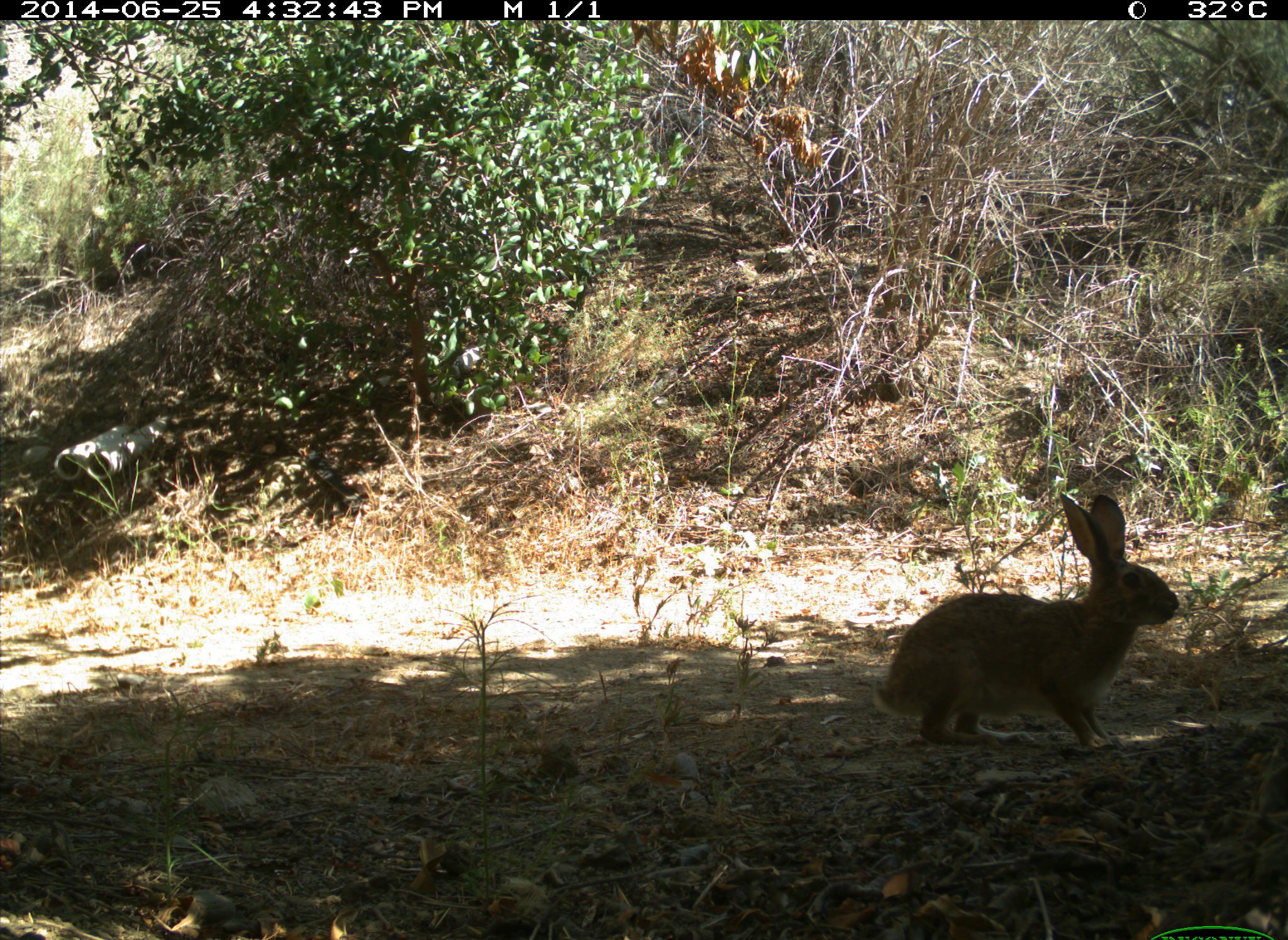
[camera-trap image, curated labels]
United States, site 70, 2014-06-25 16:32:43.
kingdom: Animalia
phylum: Chordata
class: Mammalia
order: Lagomorpha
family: Leporidae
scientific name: Leporidae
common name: rabbits and hares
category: rabbit